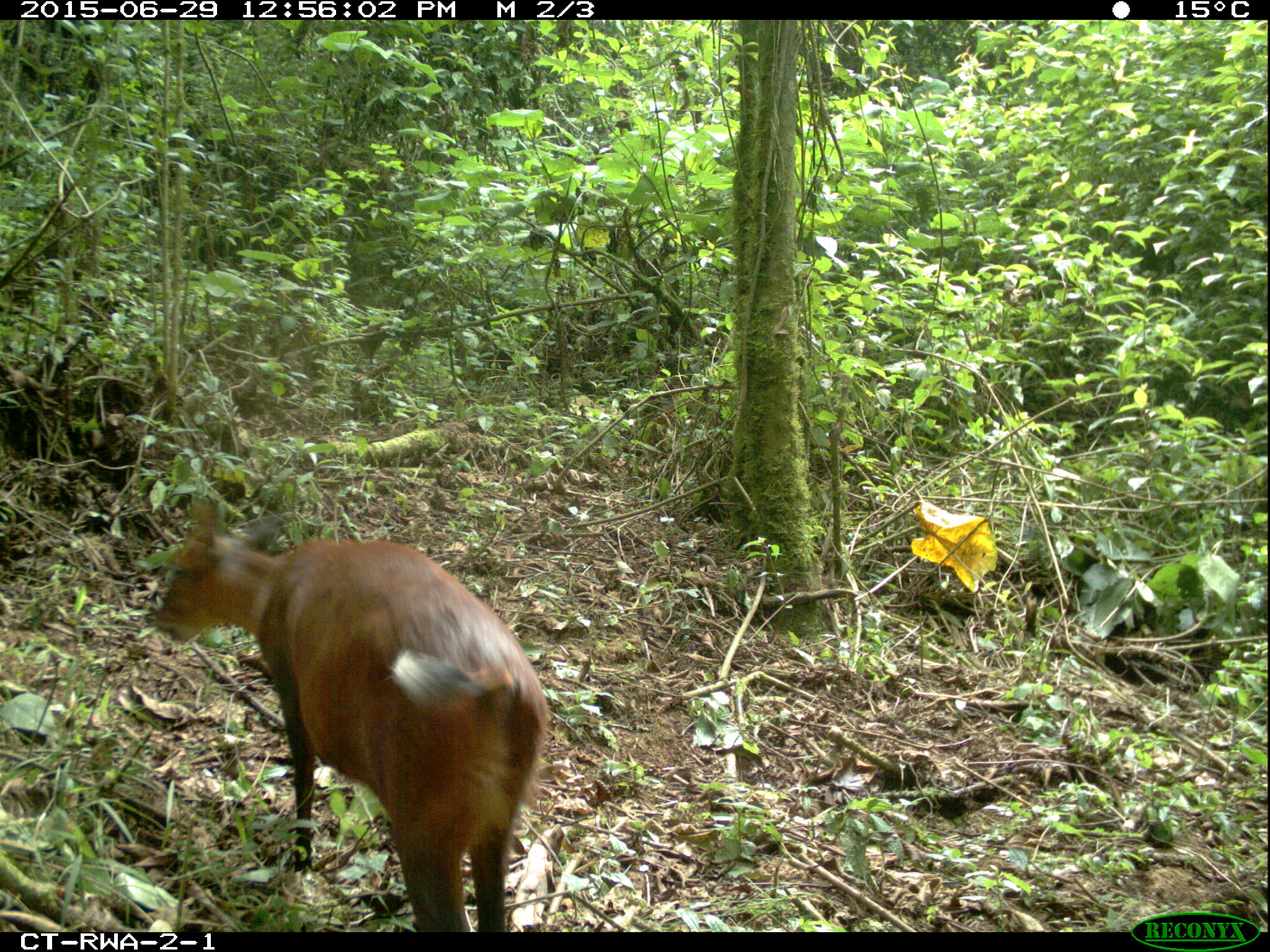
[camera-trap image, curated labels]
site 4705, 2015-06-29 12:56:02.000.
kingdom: Animalia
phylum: Chordata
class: Mammalia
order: Artiodactyla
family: Bovidae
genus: Cephalophus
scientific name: Cephalophus nigrifrons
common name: black-fronted duiker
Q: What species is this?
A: Cephalophus nigrifrons (black-fronted duiker).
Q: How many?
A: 1.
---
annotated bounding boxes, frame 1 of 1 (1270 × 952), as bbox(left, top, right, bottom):
cephalophus nigrifrons: bbox(145, 489, 546, 930)